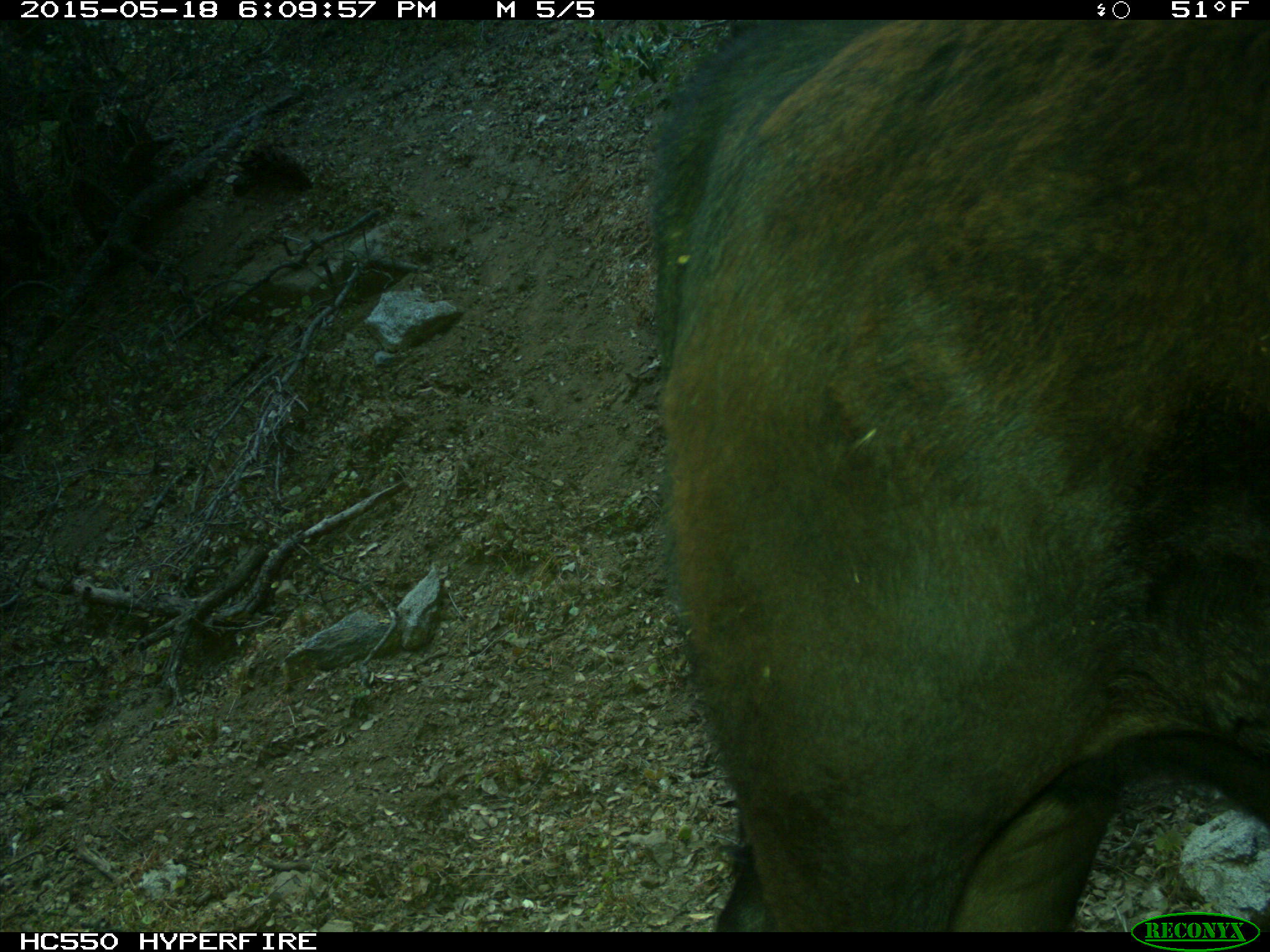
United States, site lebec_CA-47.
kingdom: Animalia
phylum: Chordata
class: Mammalia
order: Artiodactyla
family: Bovidae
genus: Bos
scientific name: Bos taurus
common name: domestic cow